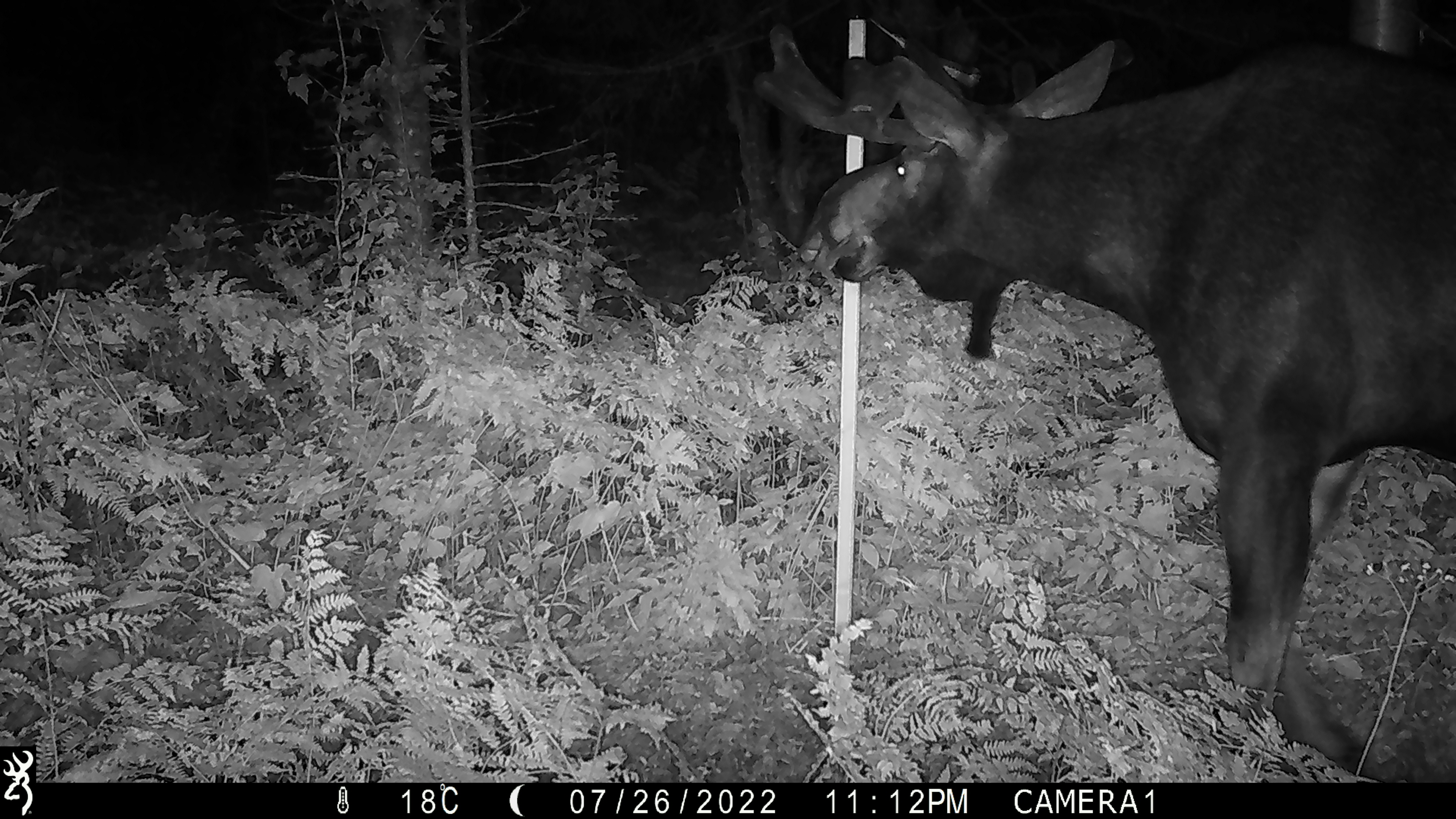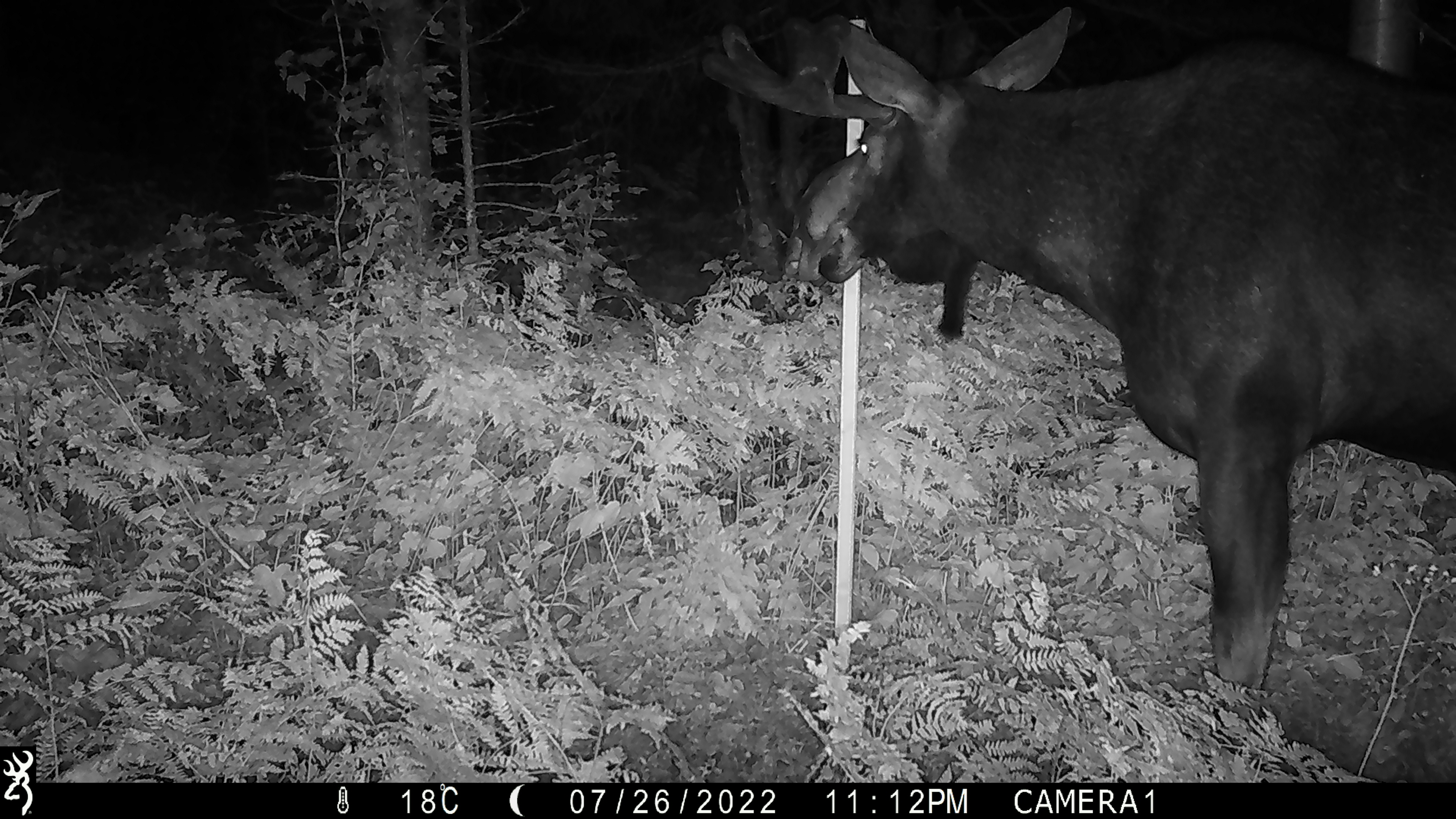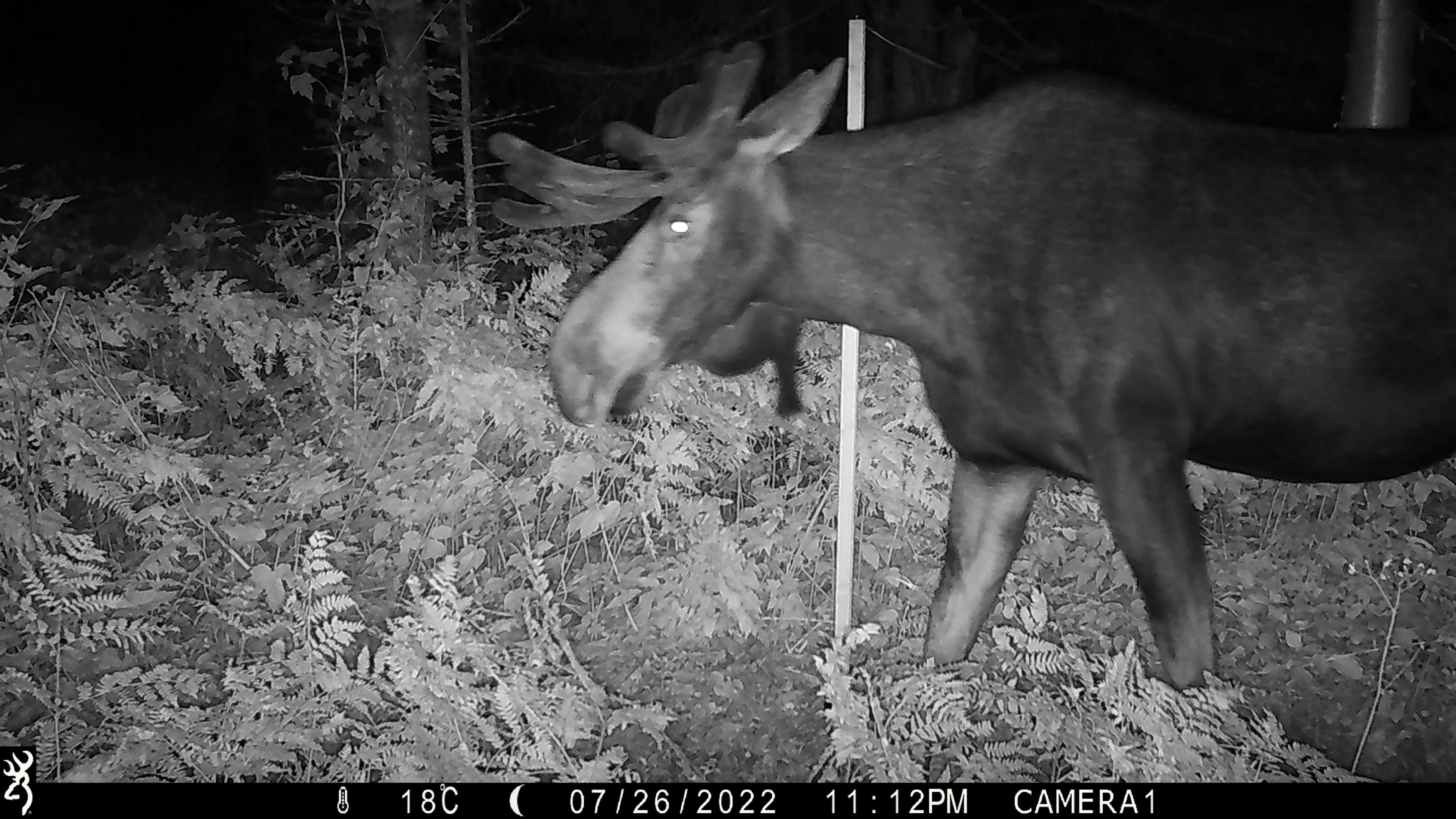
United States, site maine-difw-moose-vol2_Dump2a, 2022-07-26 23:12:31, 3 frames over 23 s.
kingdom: Animalia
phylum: Chordata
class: Mammalia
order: Artiodactyla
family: Cervidae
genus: Alces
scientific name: Alces alces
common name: moose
Moose (Alces alces).